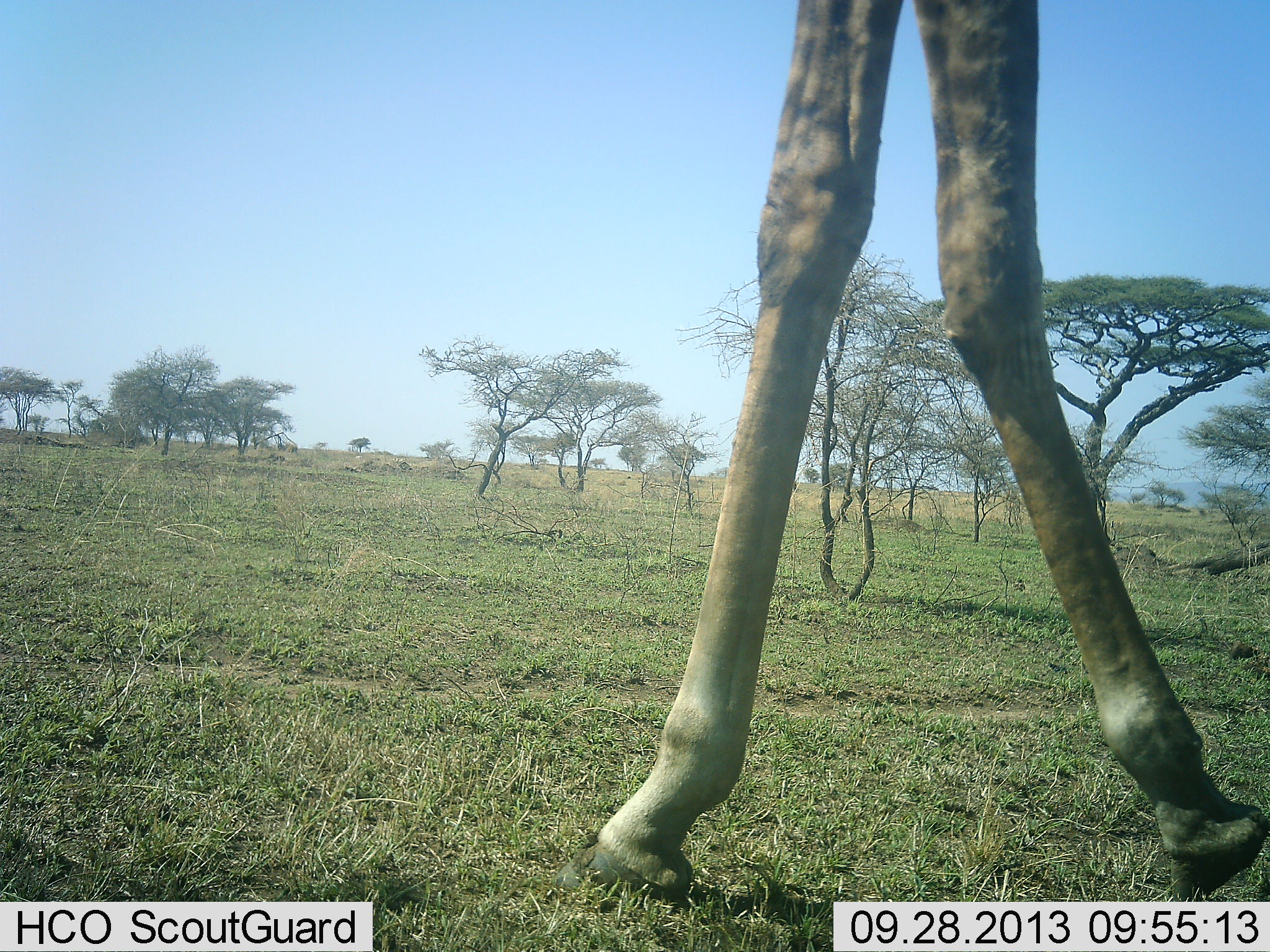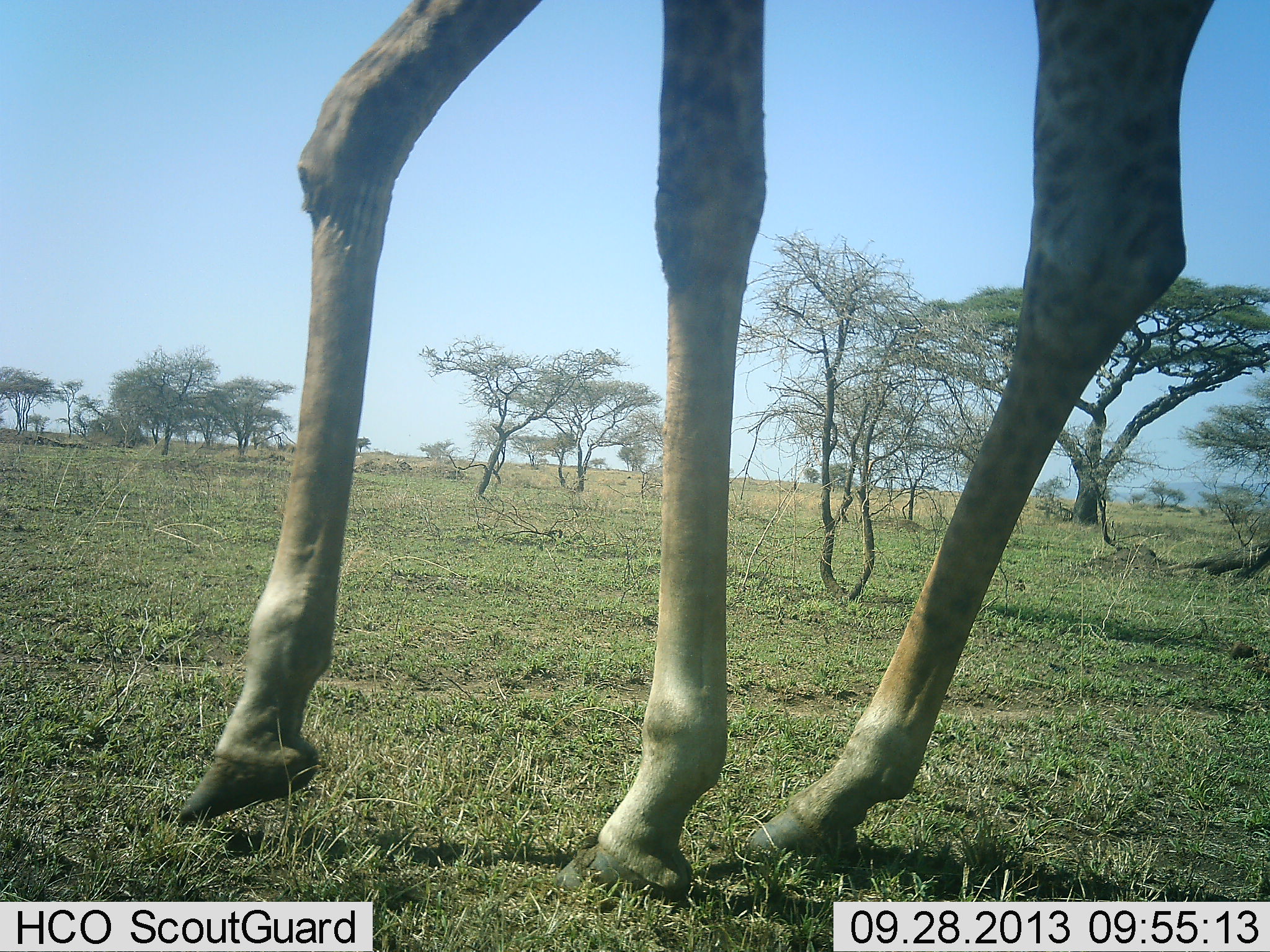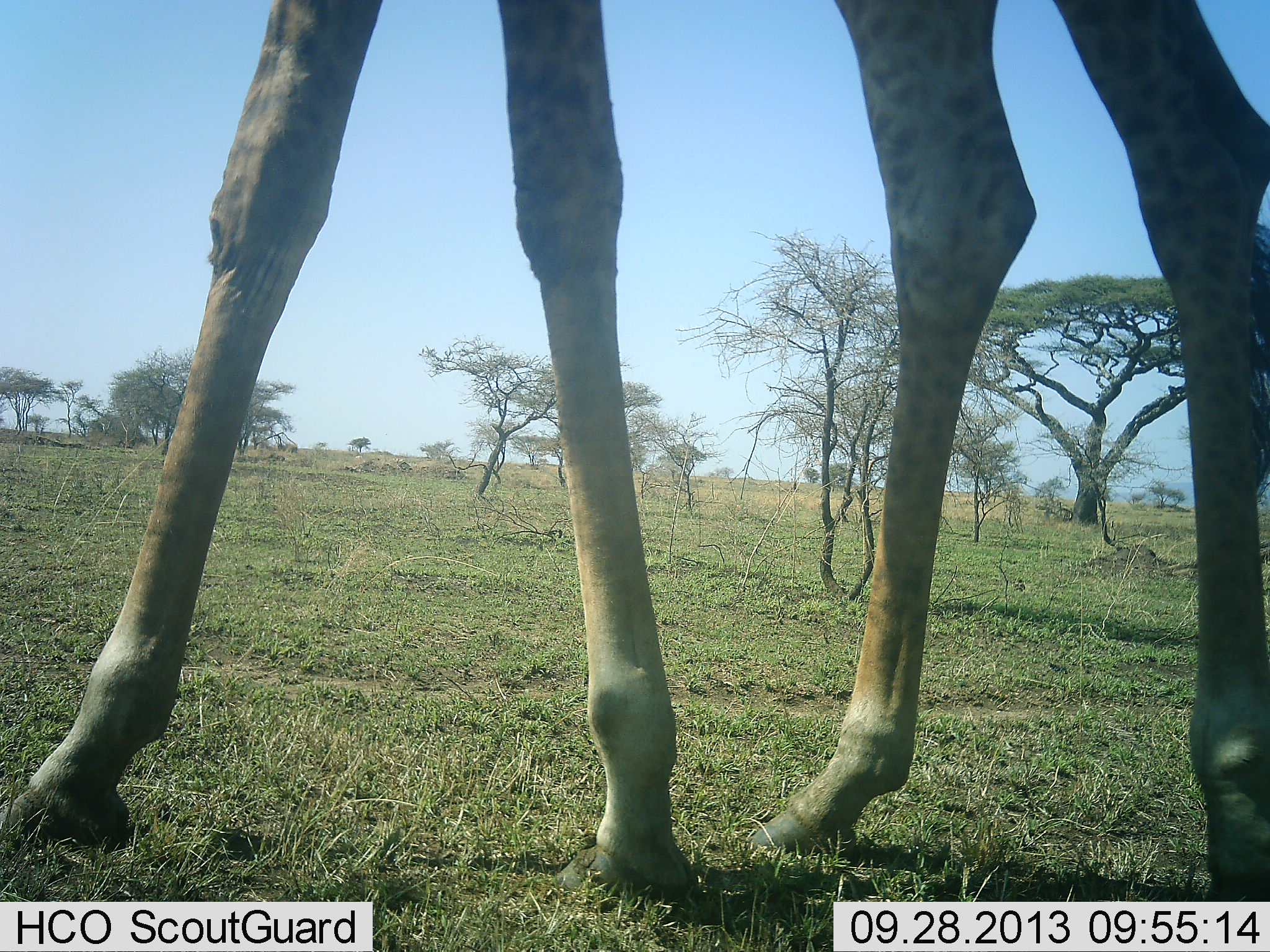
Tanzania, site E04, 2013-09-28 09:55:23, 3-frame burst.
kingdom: Animalia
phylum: Chordata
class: Mammalia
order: Artiodactyla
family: Giraffidae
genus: Giraffa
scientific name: Giraffa camelopardalis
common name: giraffe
Giraffe (Giraffa camelopardalis), count 1. Behavior (volunteer vote fractions): standing 3%, resting 0%, moving 94%, interacting 3%. Young present (vote fraction): 0%. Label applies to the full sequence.